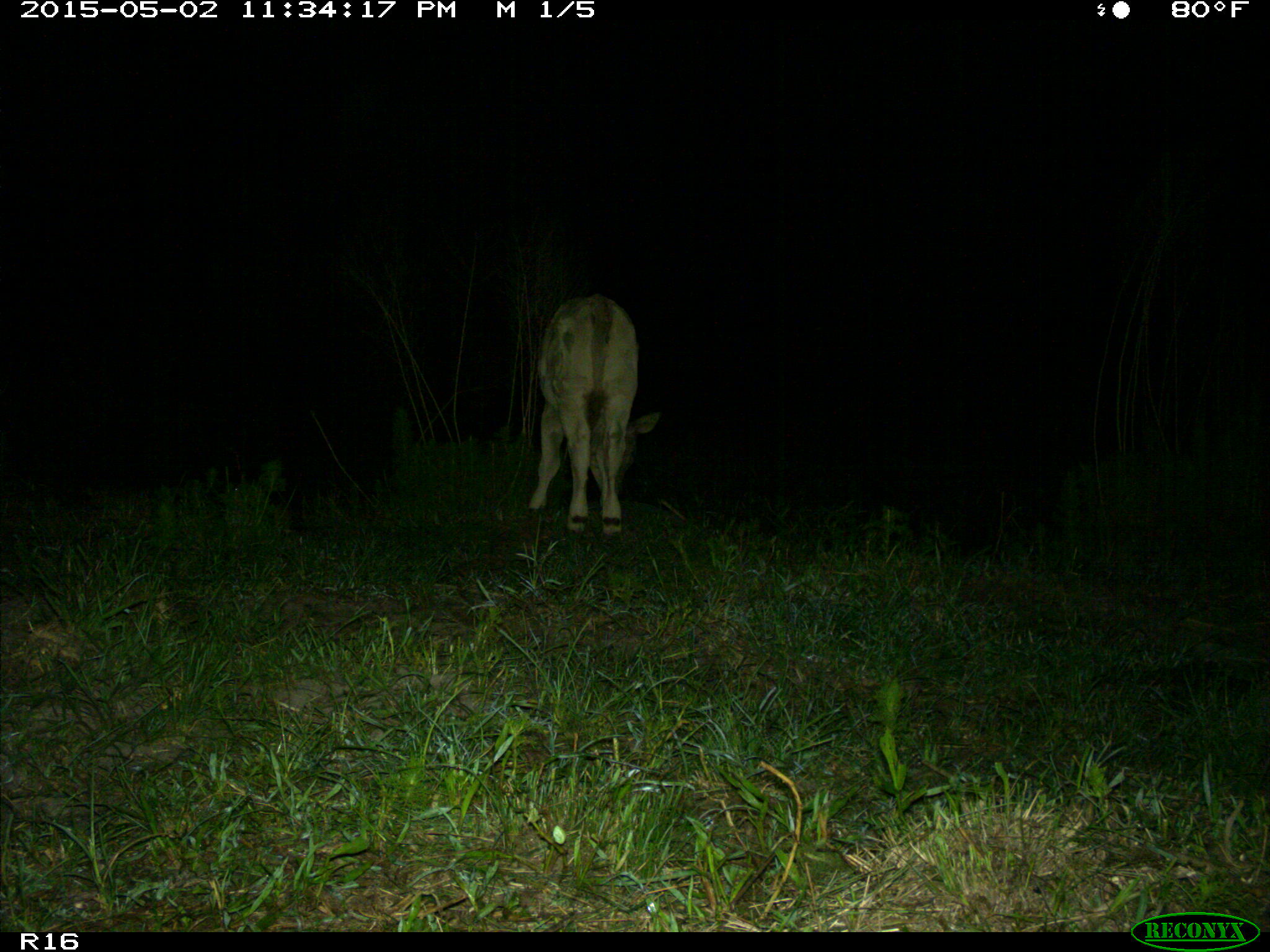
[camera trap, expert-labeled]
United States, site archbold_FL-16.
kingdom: Animalia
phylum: Chordata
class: Mammalia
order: Artiodactyla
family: Bovidae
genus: Bos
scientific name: Bos taurus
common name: domestic cow